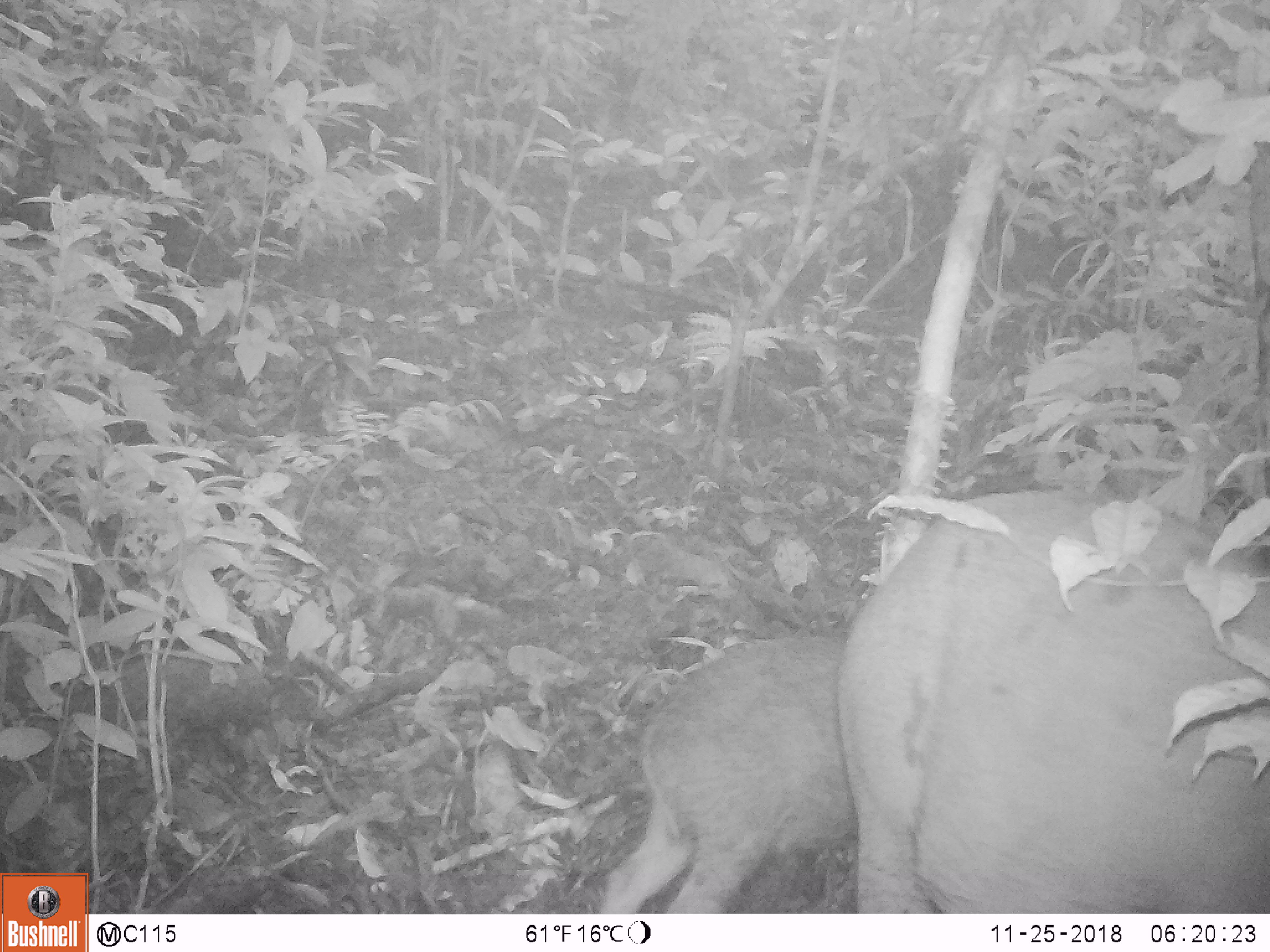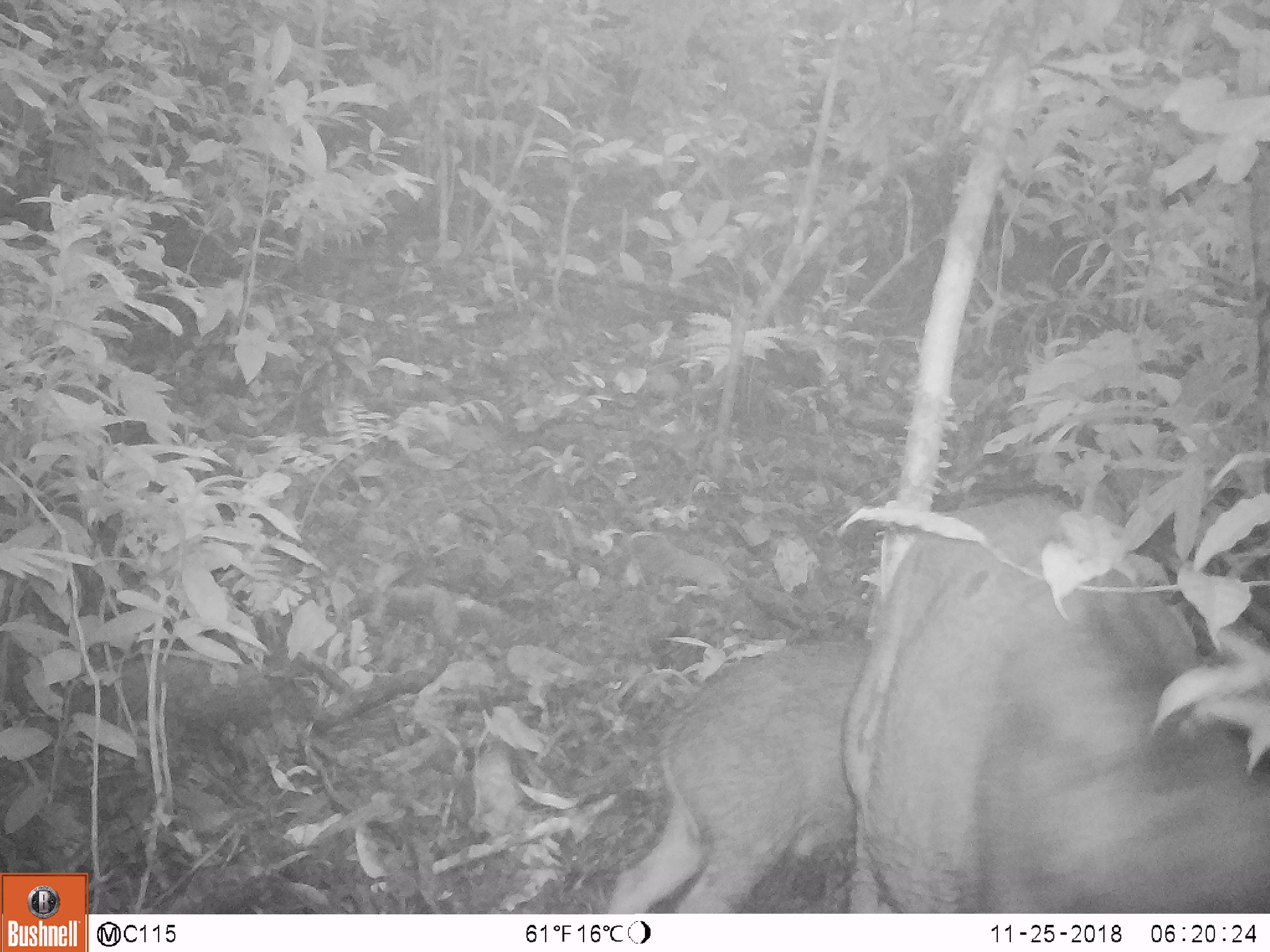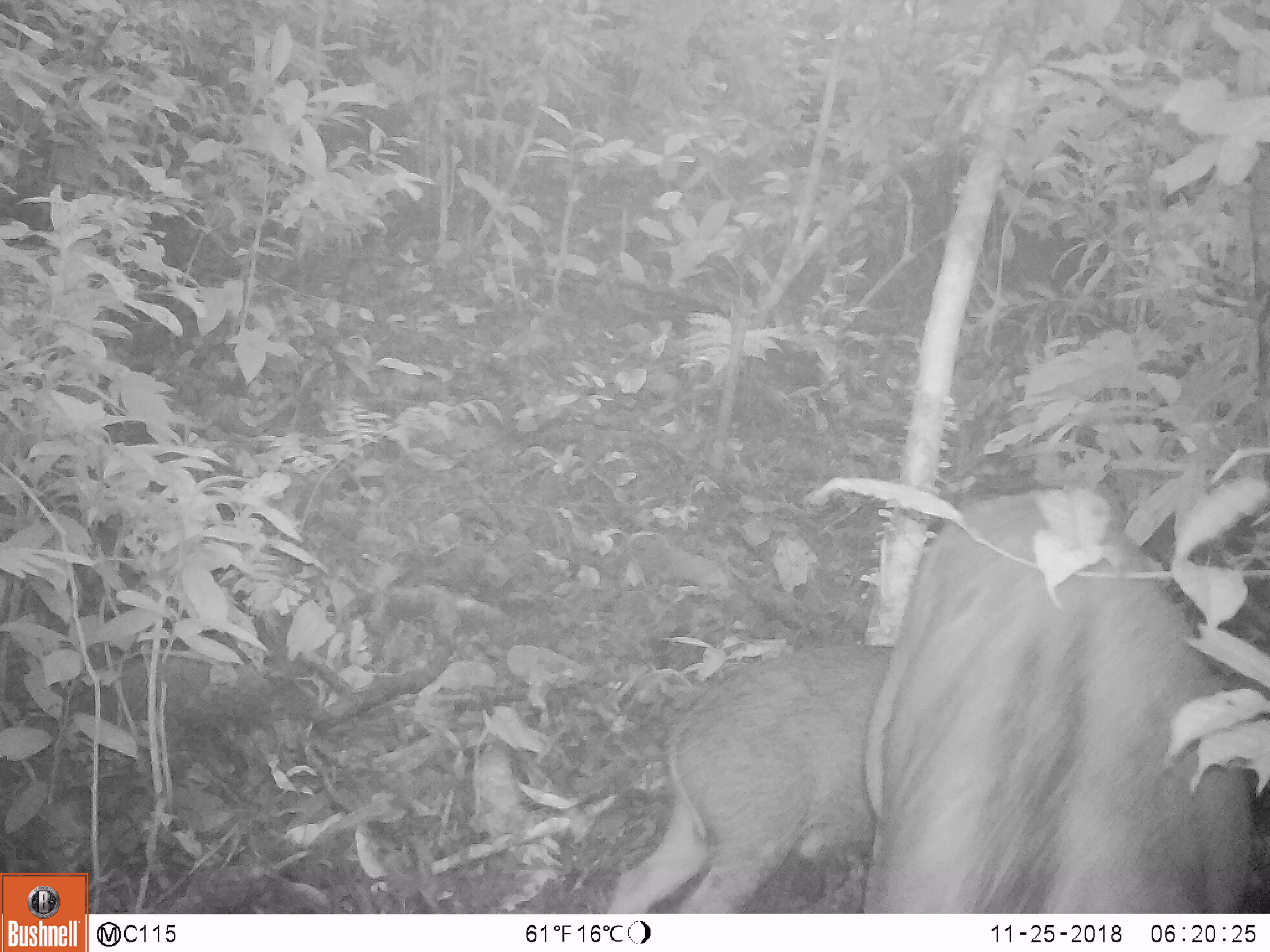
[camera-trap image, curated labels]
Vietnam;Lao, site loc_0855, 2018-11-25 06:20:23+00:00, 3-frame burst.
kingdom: Animalia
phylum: Chordata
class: Mammalia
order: Artiodactyla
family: Suidae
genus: Sus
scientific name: Sus scrofa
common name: eurasian wild pig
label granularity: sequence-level